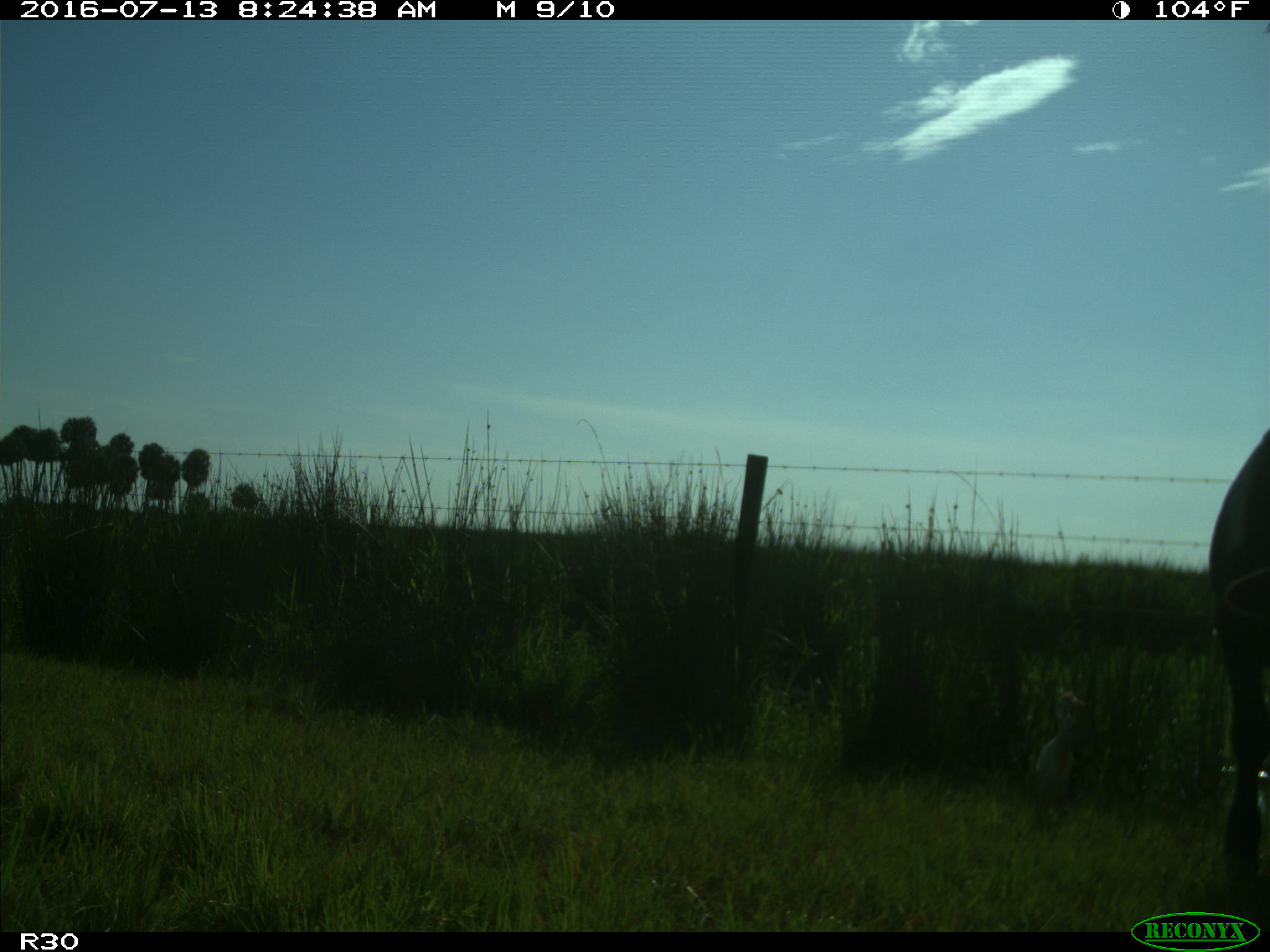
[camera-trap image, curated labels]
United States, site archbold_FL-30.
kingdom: Animalia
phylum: Chordata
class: Mammalia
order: Artiodactyla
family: Bovidae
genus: Bos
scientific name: Bos taurus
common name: domestic cow